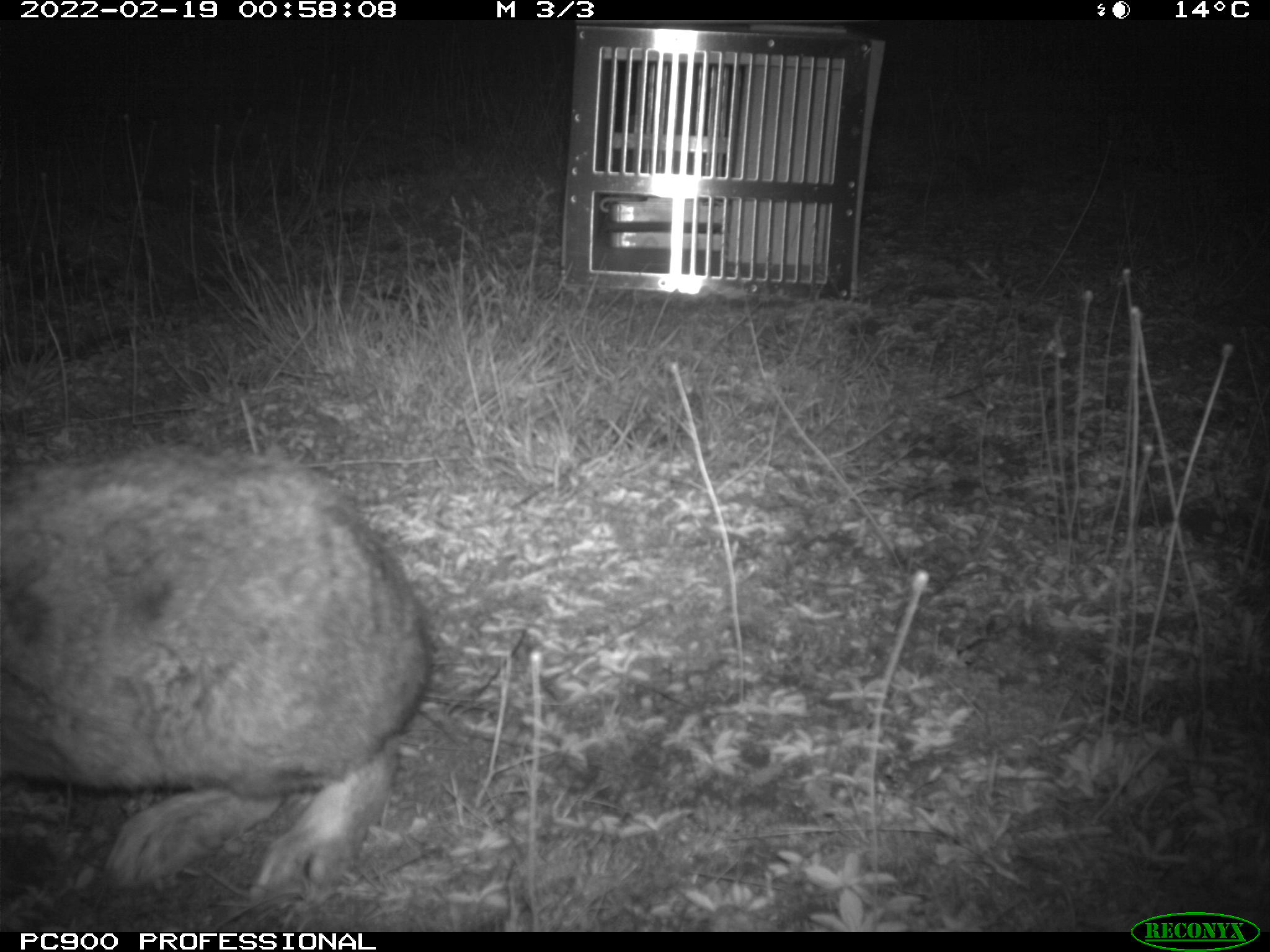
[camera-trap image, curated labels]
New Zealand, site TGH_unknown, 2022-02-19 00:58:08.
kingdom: Animalia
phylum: Chordata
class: Mammalia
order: Lagomorpha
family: Leporidae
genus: Oryctolagus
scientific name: Oryctolagus cuniculus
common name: european rabbit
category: rabbit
Rabbit (european rabbit) (Oryctolagus cuniculus).